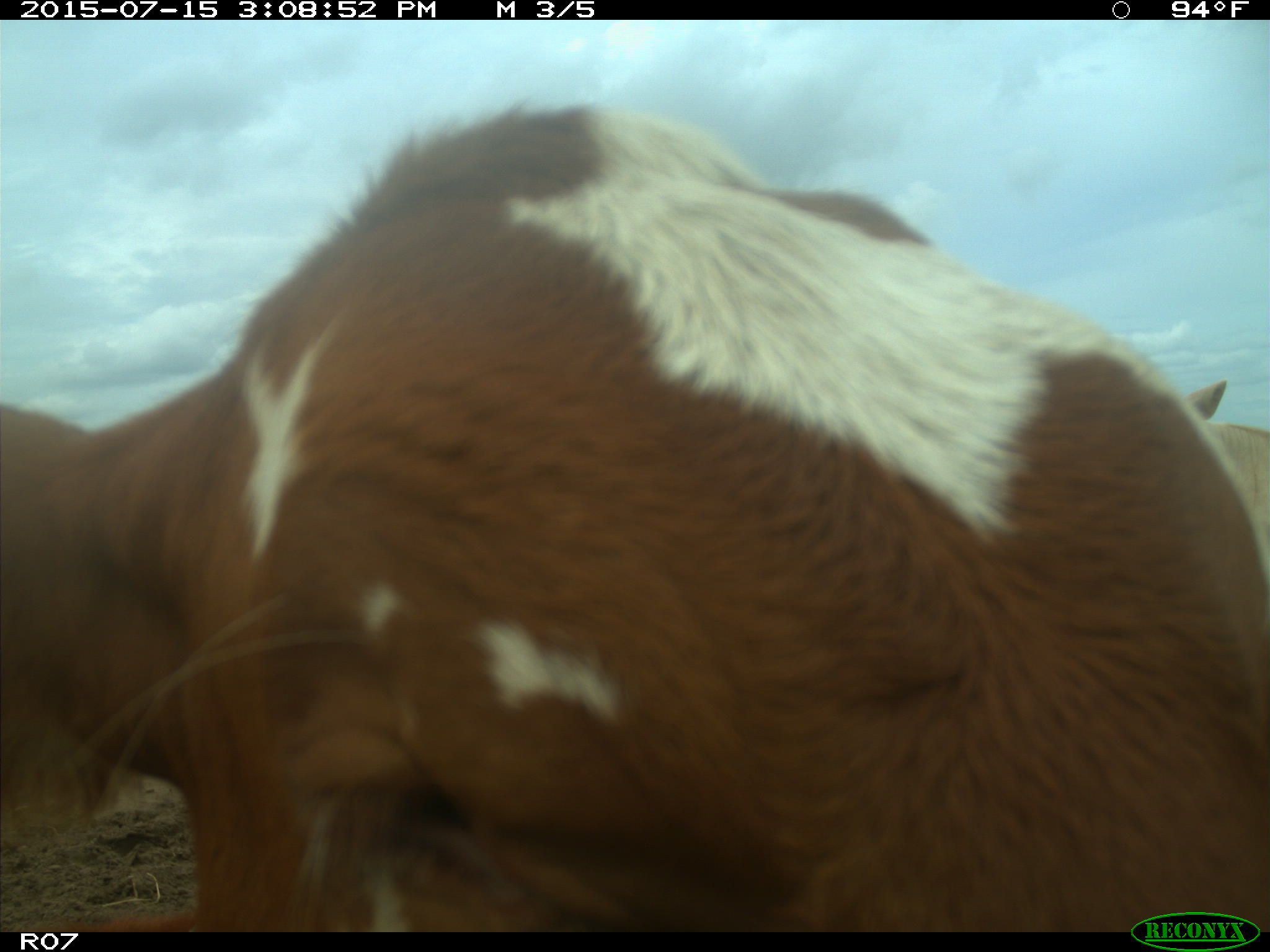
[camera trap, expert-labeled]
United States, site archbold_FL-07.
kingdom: Animalia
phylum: Chordata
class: Mammalia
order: Artiodactyla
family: Bovidae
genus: Bos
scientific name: Bos taurus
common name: domestic cow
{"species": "Bos taurus (domestic cow)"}